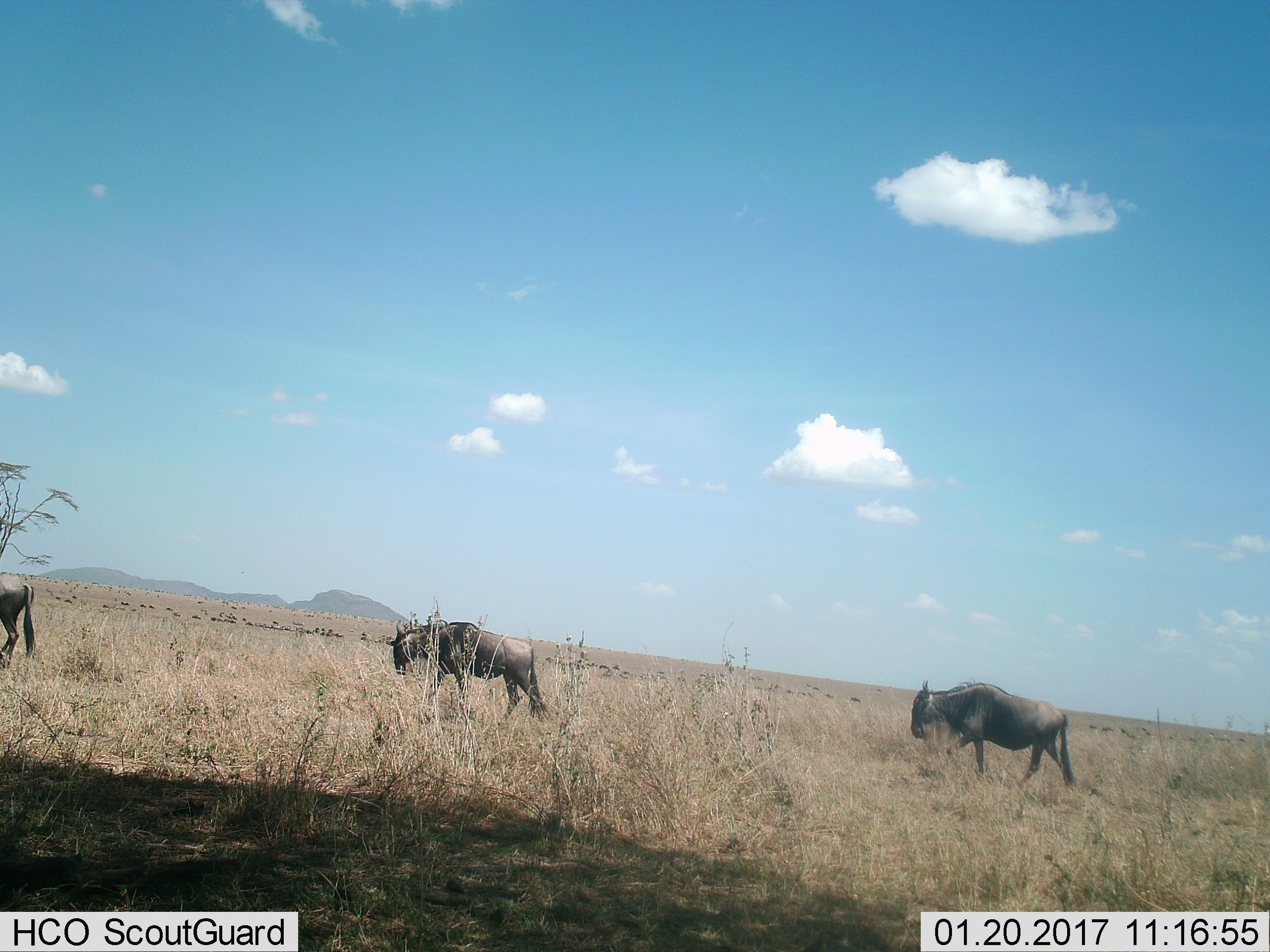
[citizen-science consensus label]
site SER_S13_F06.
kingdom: Animalia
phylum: Chordata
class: Mammalia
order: Artiodactyla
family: Bovidae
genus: Connochaetes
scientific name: Connochaetes taurinus taurinus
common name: blue wildebeest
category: wildebeestblue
Wildebeestblue (blue wildebeest) (Connochaetes taurinus taurinus), count 3. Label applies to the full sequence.